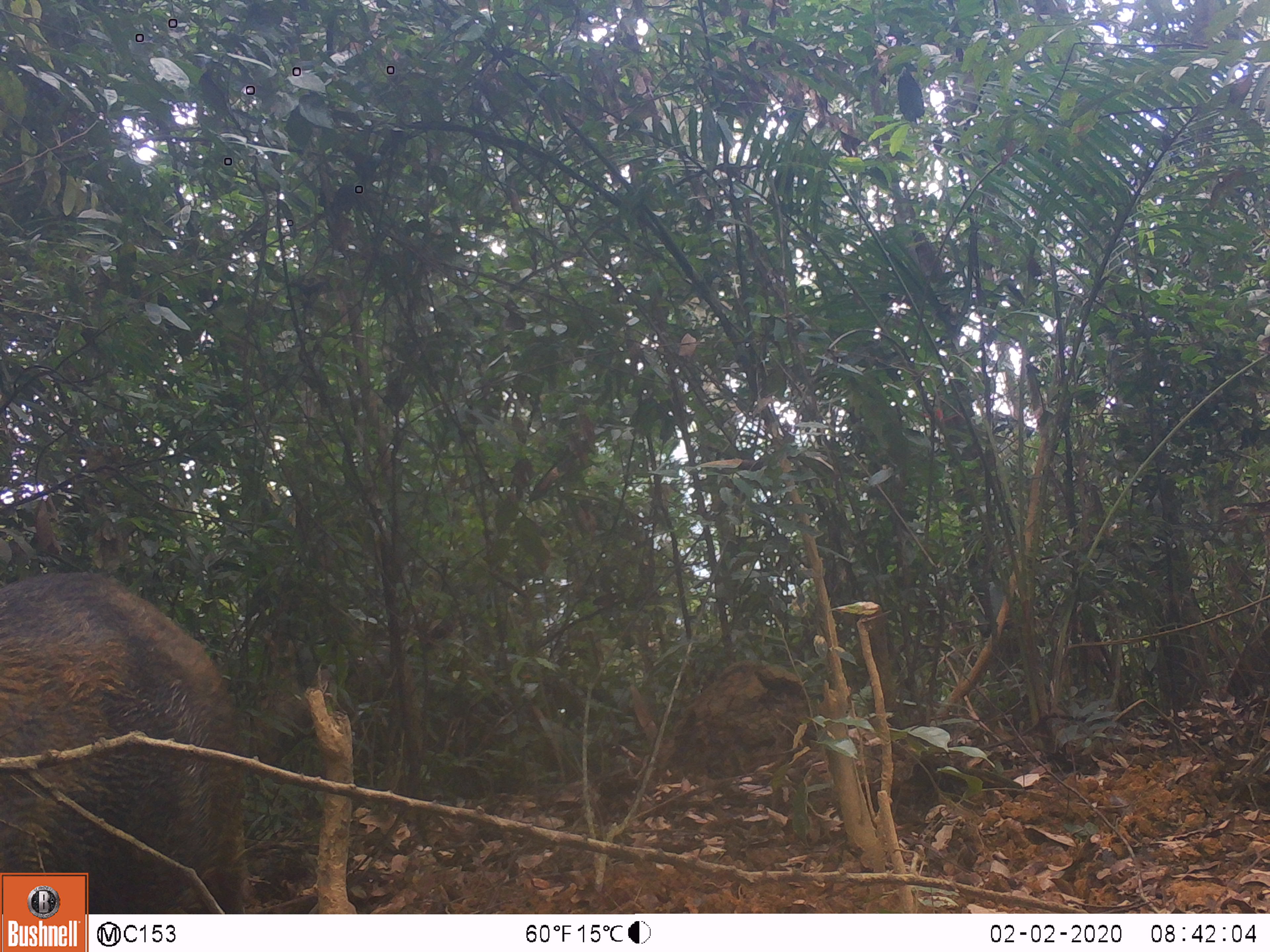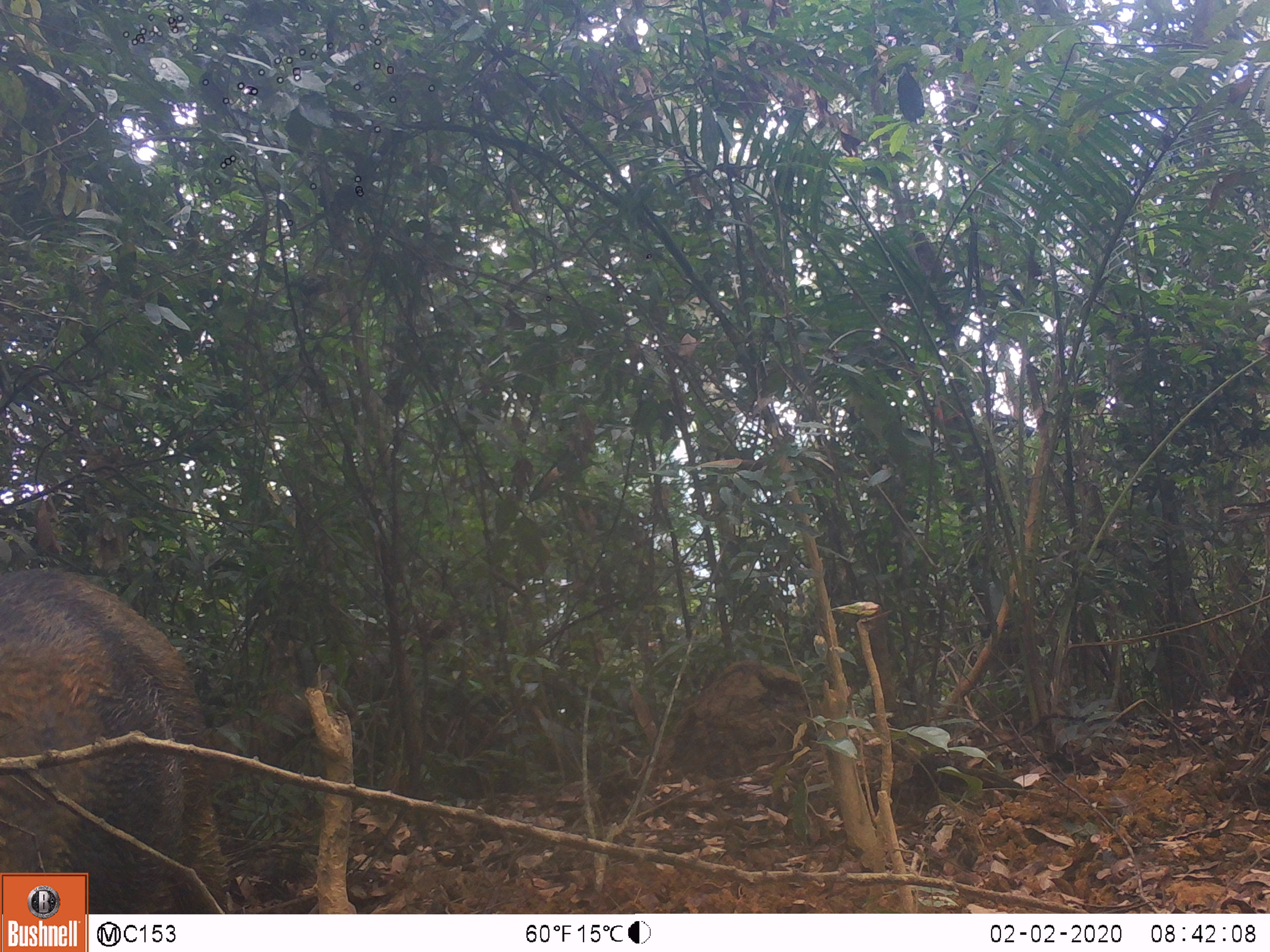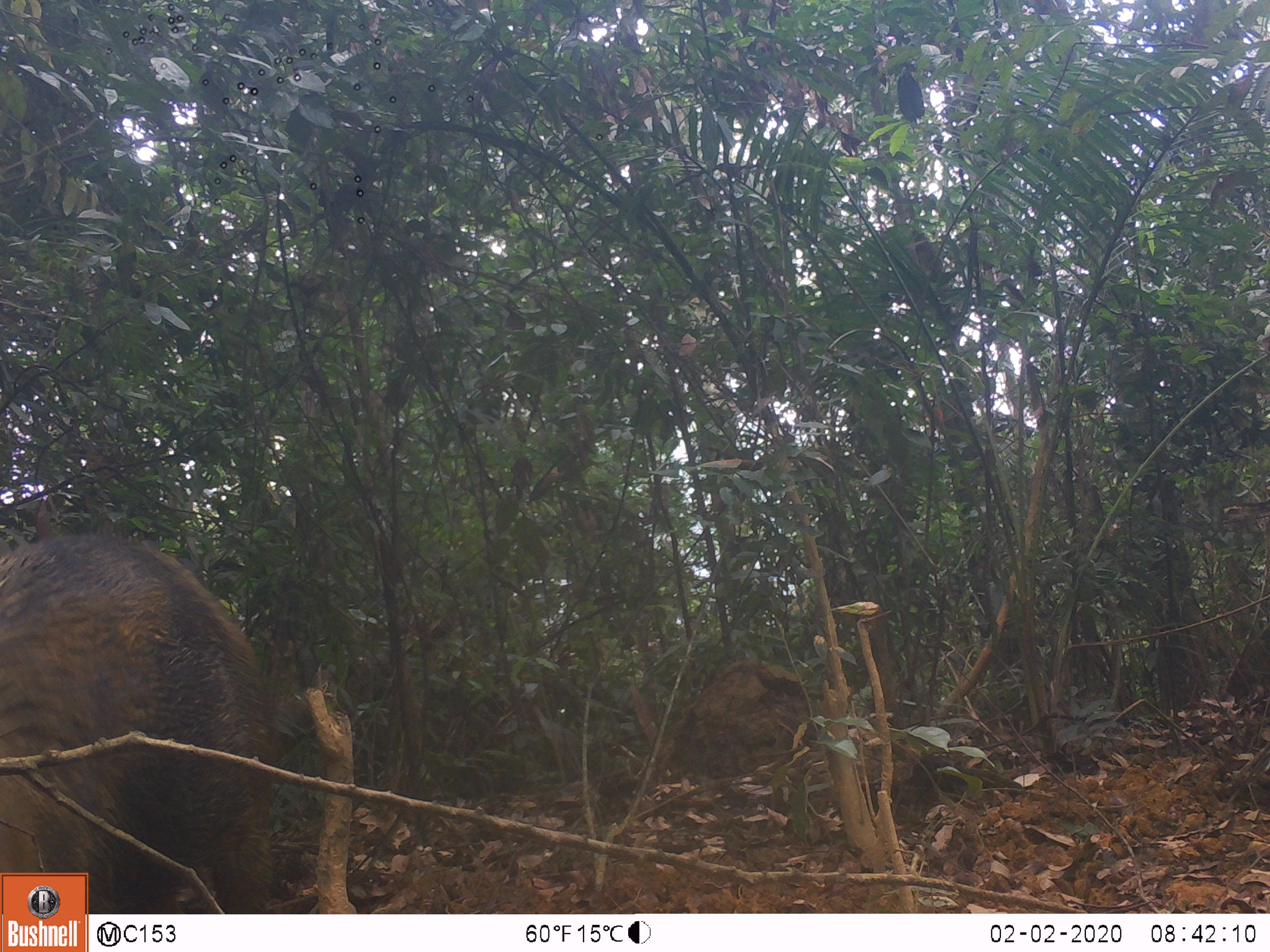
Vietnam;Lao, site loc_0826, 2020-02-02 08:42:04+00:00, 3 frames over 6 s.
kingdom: Animalia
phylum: Chordata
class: Mammalia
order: Artiodactyla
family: Suidae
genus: Sus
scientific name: Sus scrofa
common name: eurasian wild pig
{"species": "eurasian wild pig (Sus scrofa)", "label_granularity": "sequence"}